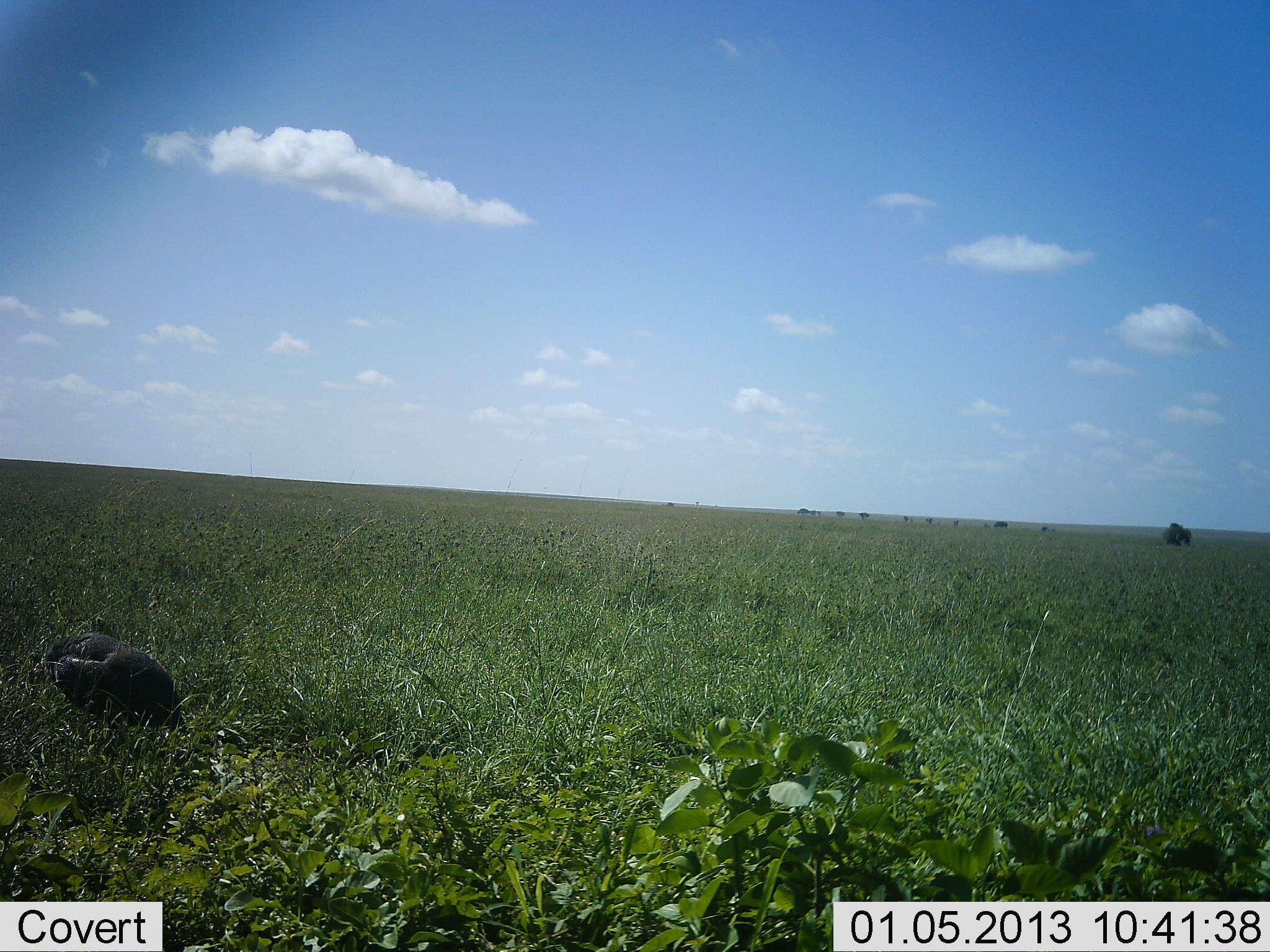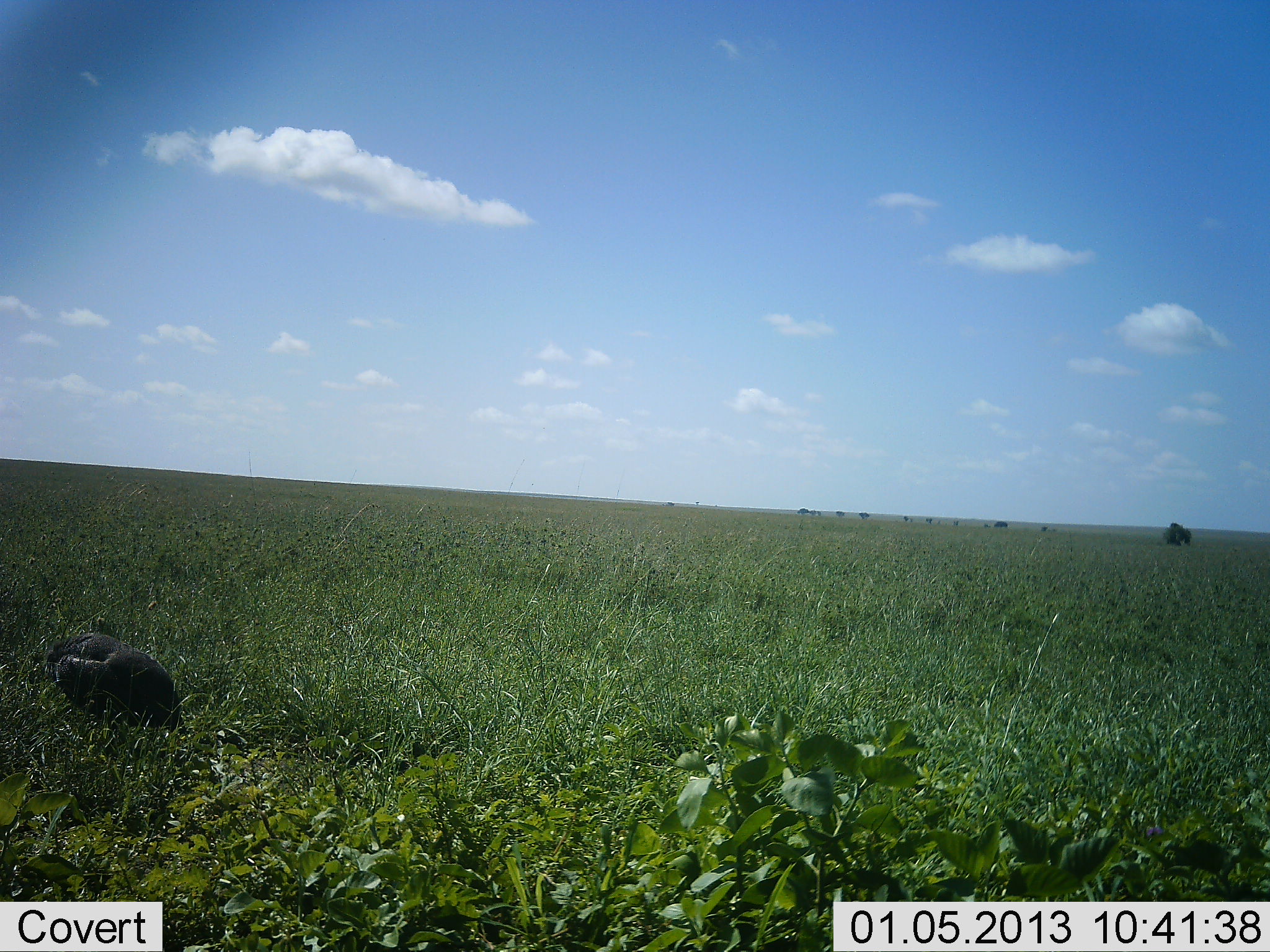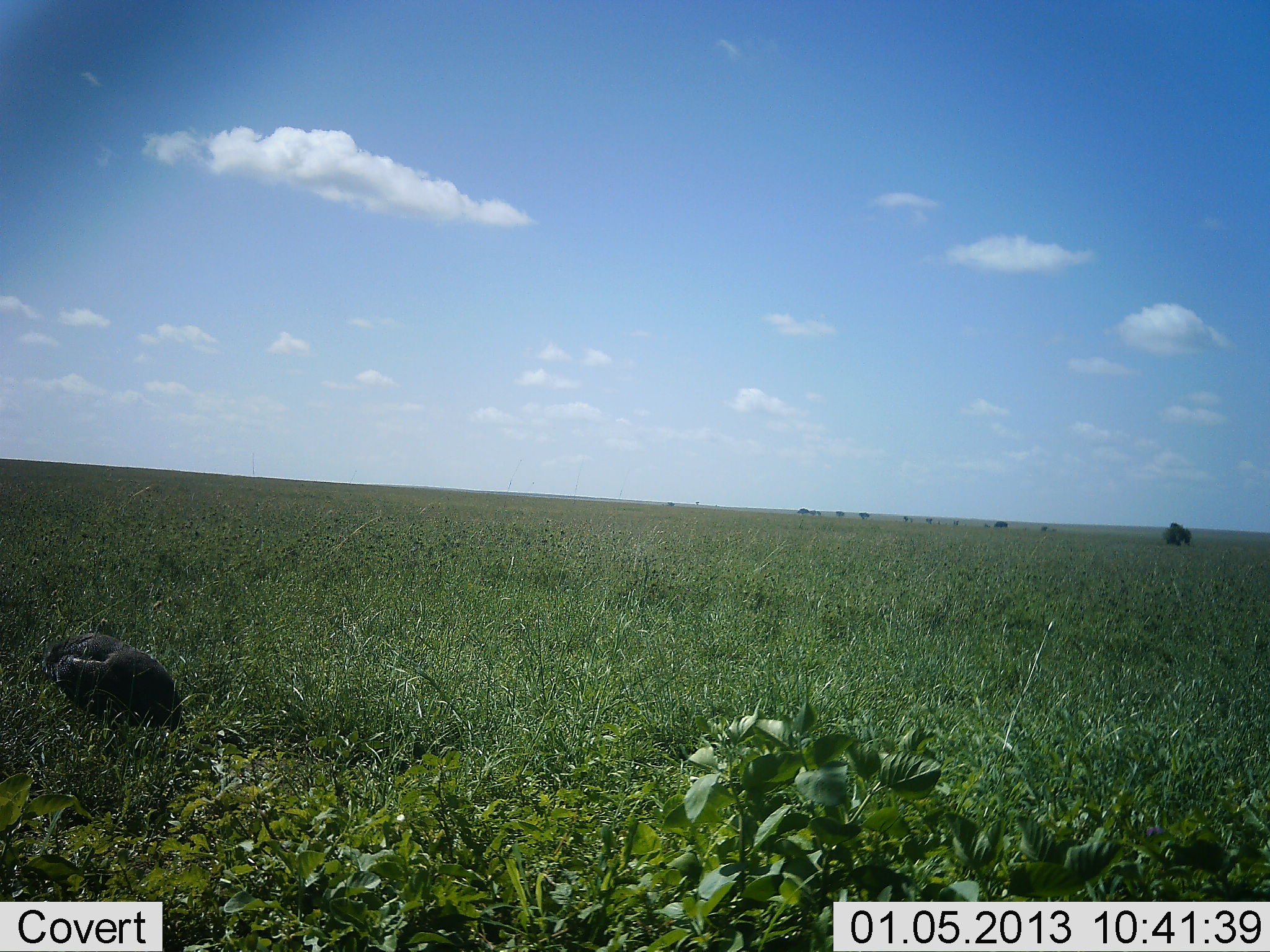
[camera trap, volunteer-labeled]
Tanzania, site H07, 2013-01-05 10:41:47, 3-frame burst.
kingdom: Animalia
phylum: Chordata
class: Aves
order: Galliformes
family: Numididae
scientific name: Numididae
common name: guinea fowl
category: guineafowl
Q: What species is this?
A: Guineafowl (guinea fowl) (Numididae).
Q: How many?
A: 1.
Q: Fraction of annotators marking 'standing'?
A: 33%.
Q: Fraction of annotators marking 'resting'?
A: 33%.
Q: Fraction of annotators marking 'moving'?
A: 0%.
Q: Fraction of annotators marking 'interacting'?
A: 0%.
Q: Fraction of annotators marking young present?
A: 0%.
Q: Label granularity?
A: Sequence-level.